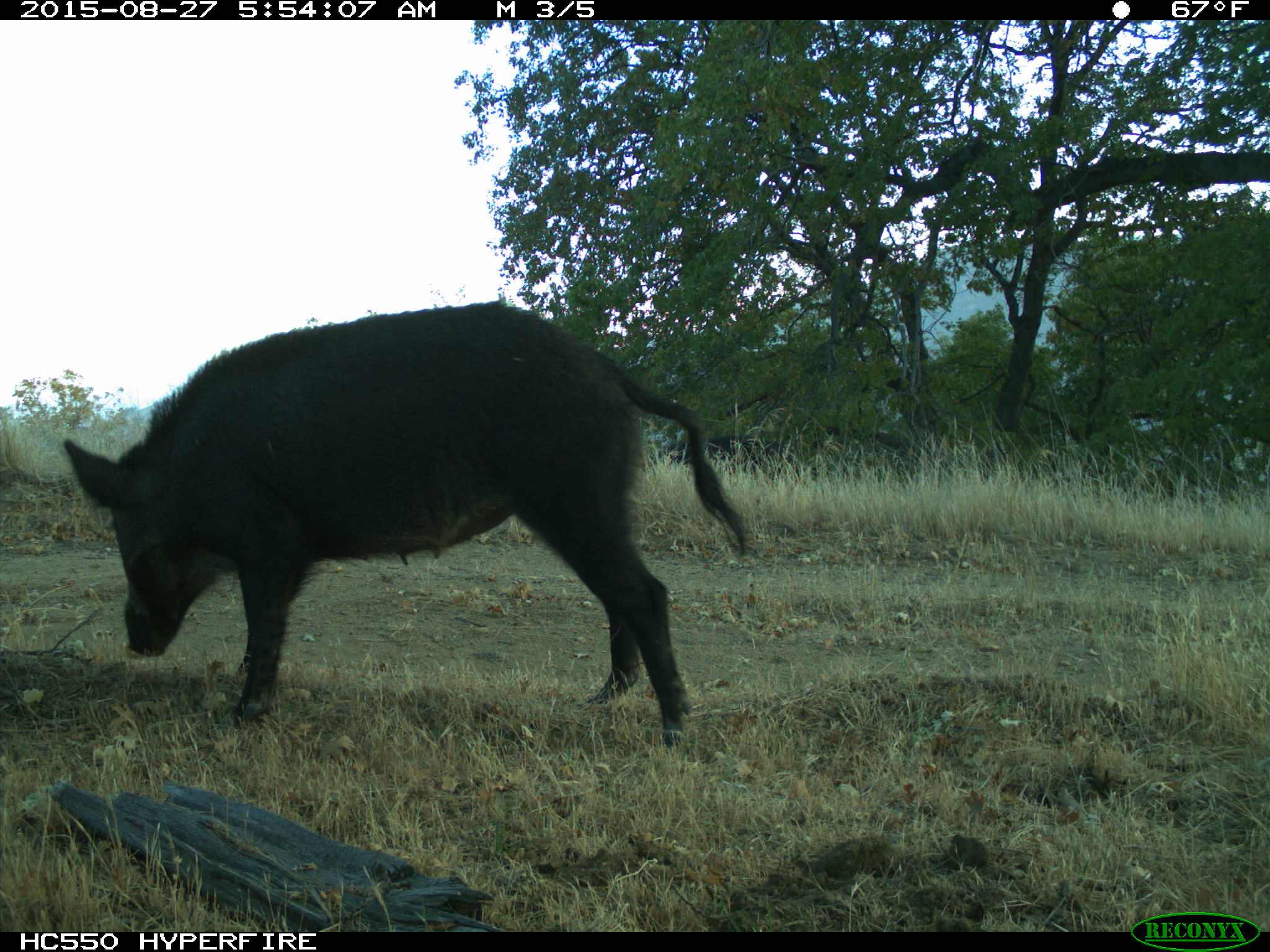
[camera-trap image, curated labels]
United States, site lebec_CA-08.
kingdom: Animalia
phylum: Chordata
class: Mammalia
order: Artiodactyla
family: Suidae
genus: Sus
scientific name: Sus scrofa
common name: wild boar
Sus scrofa (wild boar).